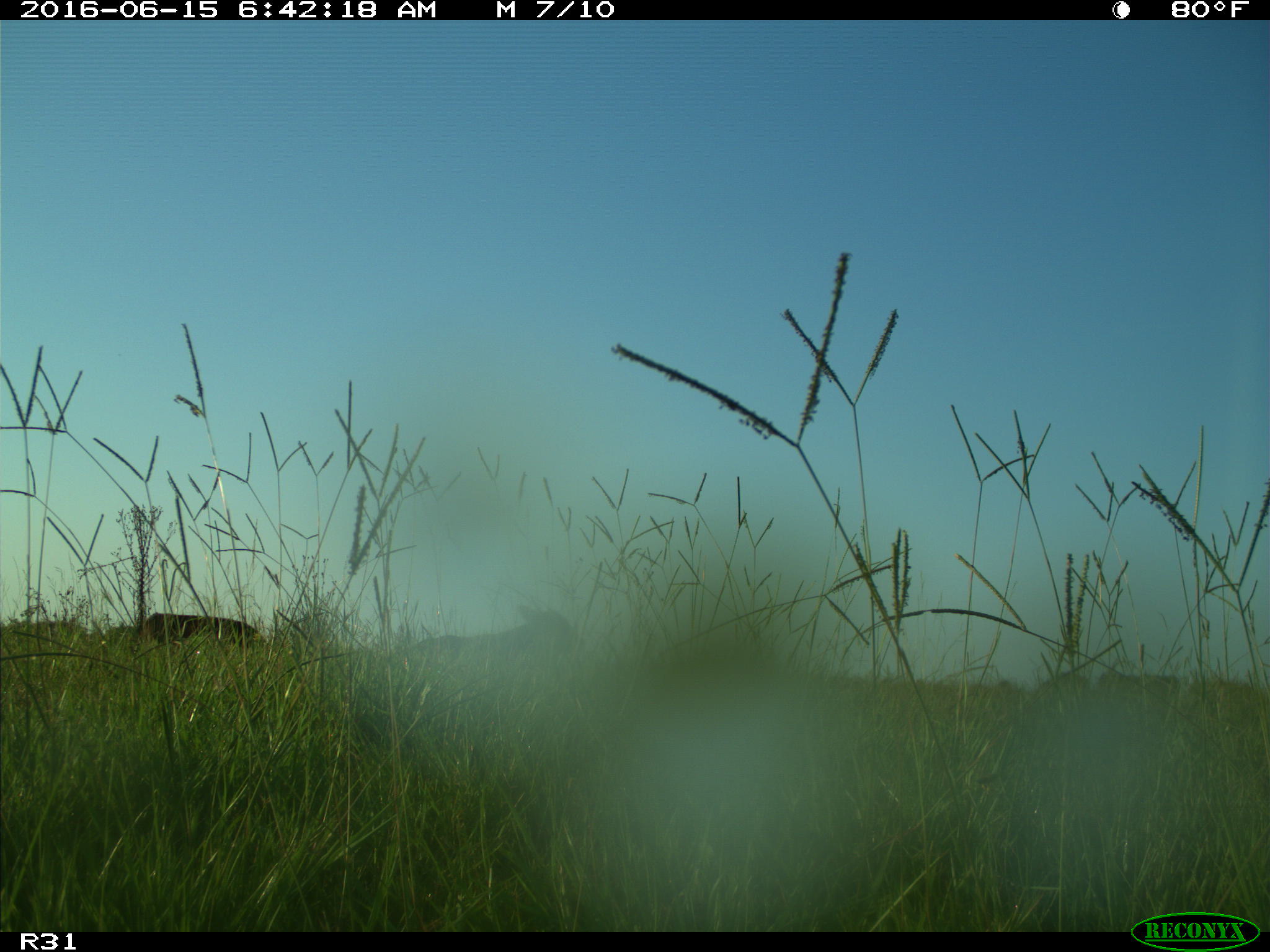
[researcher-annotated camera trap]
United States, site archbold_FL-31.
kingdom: Animalia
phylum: Chordata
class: Mammalia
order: Artiodactyla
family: Bovidae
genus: Bos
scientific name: Bos taurus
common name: domestic cow